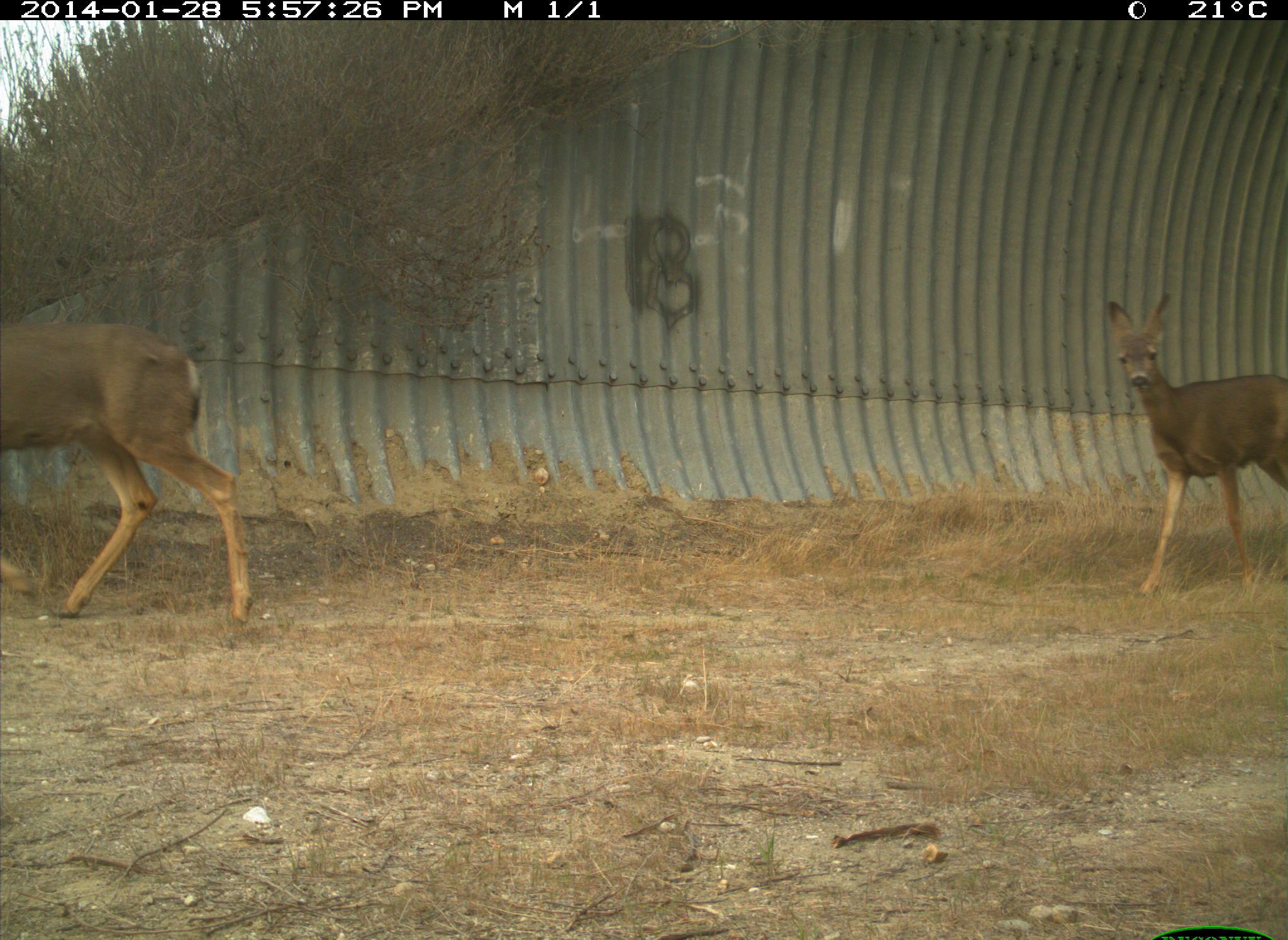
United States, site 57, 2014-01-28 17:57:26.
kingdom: Animalia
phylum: Chordata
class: Mammalia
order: Artiodactyla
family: Cervidae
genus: Odocoileus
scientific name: Odocoileus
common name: deer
Deer (Odocoileus).